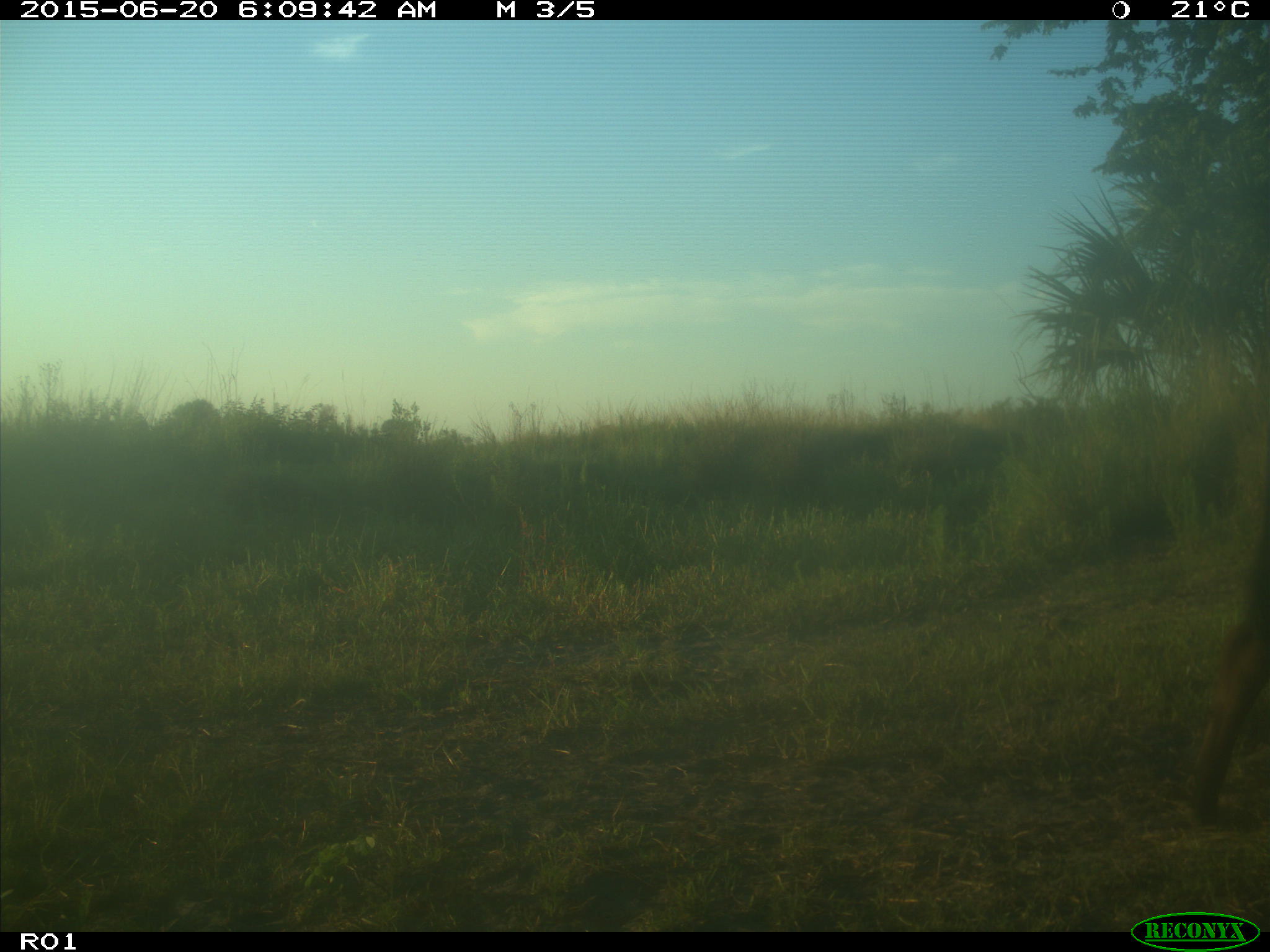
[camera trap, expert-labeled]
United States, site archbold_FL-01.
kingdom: Animalia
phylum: Chordata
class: Mammalia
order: Artiodactyla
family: Bovidae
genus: Bos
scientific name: Bos taurus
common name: domestic cow